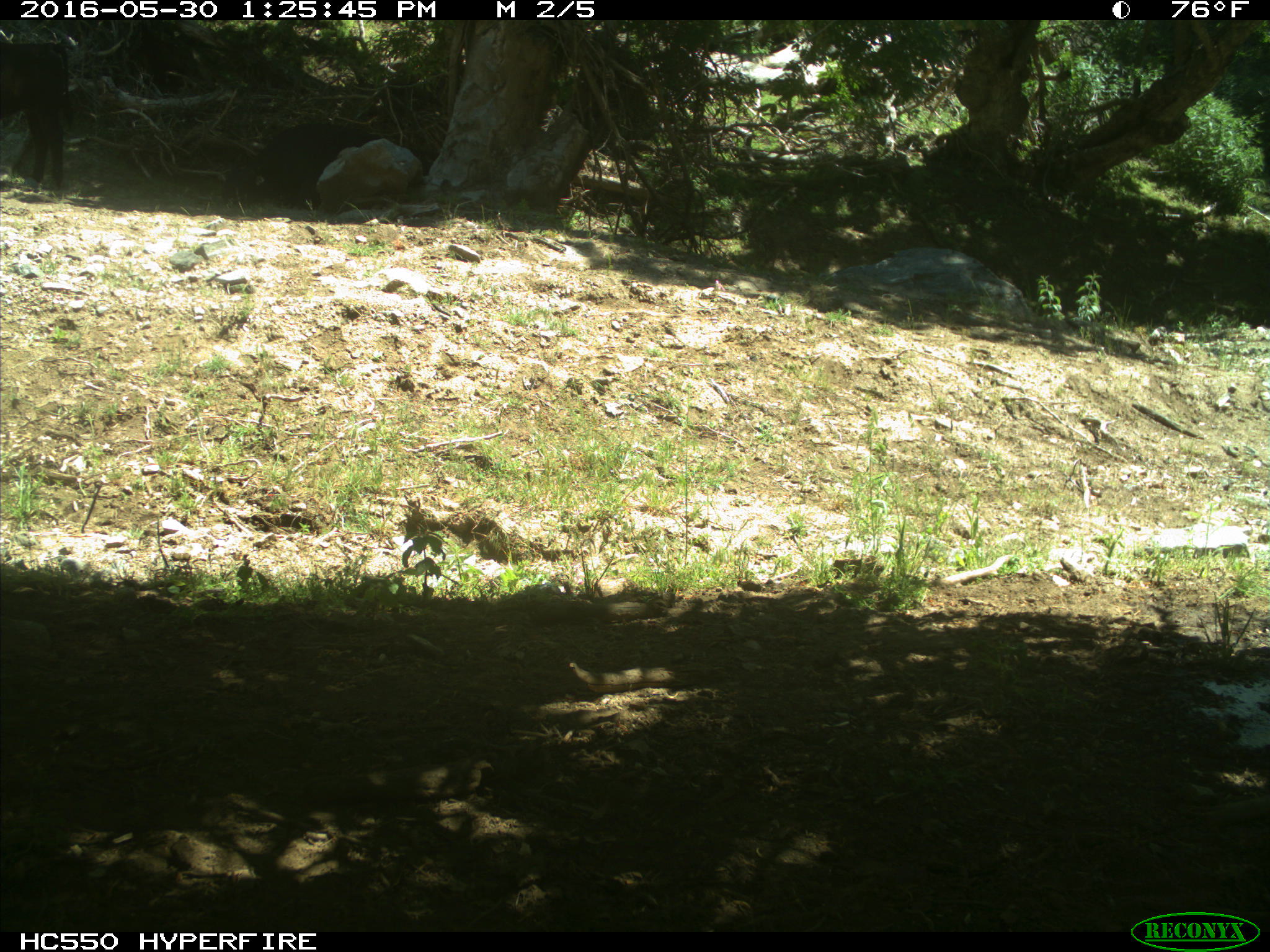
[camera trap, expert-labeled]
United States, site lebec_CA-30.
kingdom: Animalia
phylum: Chordata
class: Mammalia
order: Artiodactyla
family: Bovidae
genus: Bos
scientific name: Bos taurus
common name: domestic cow